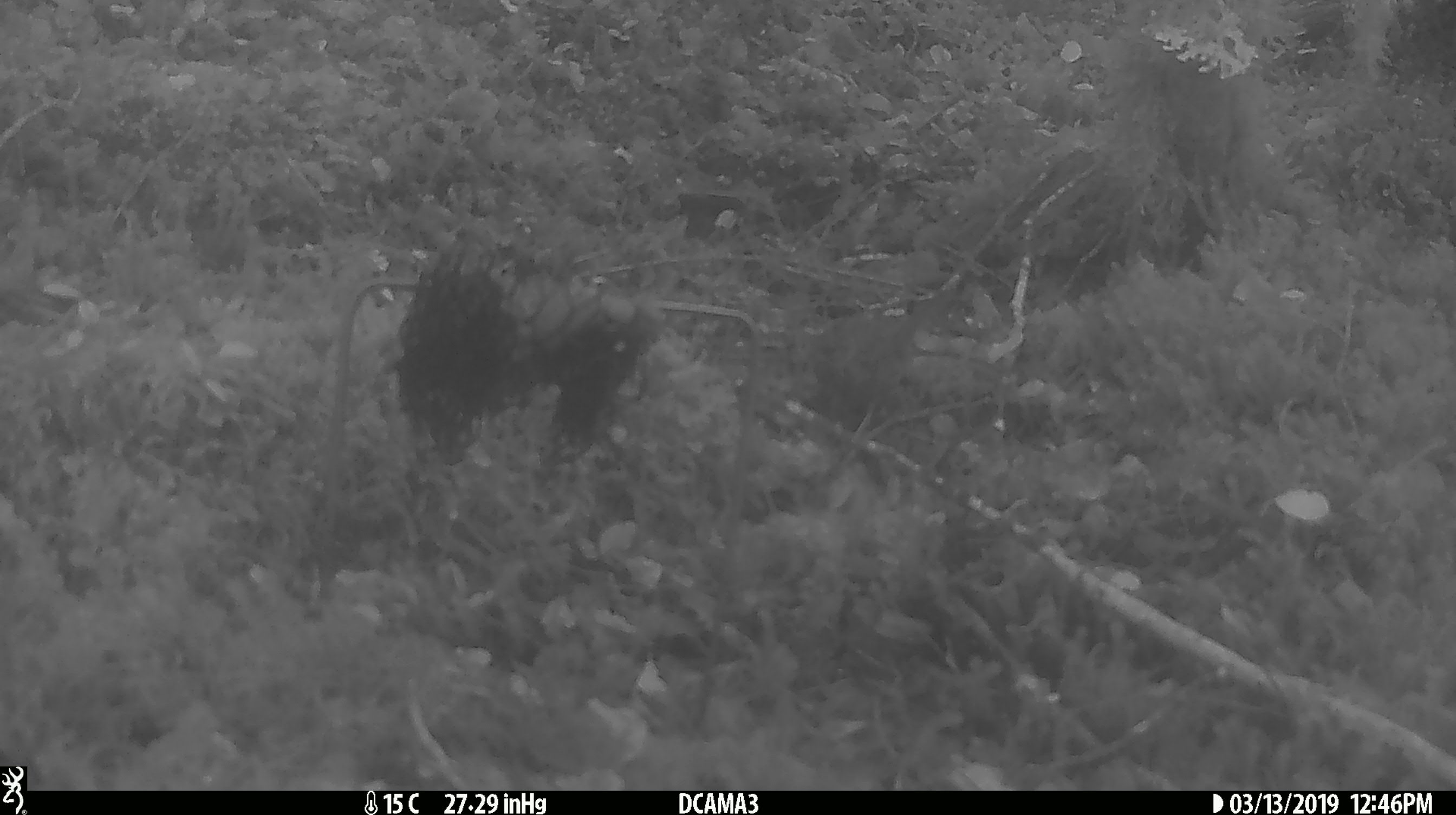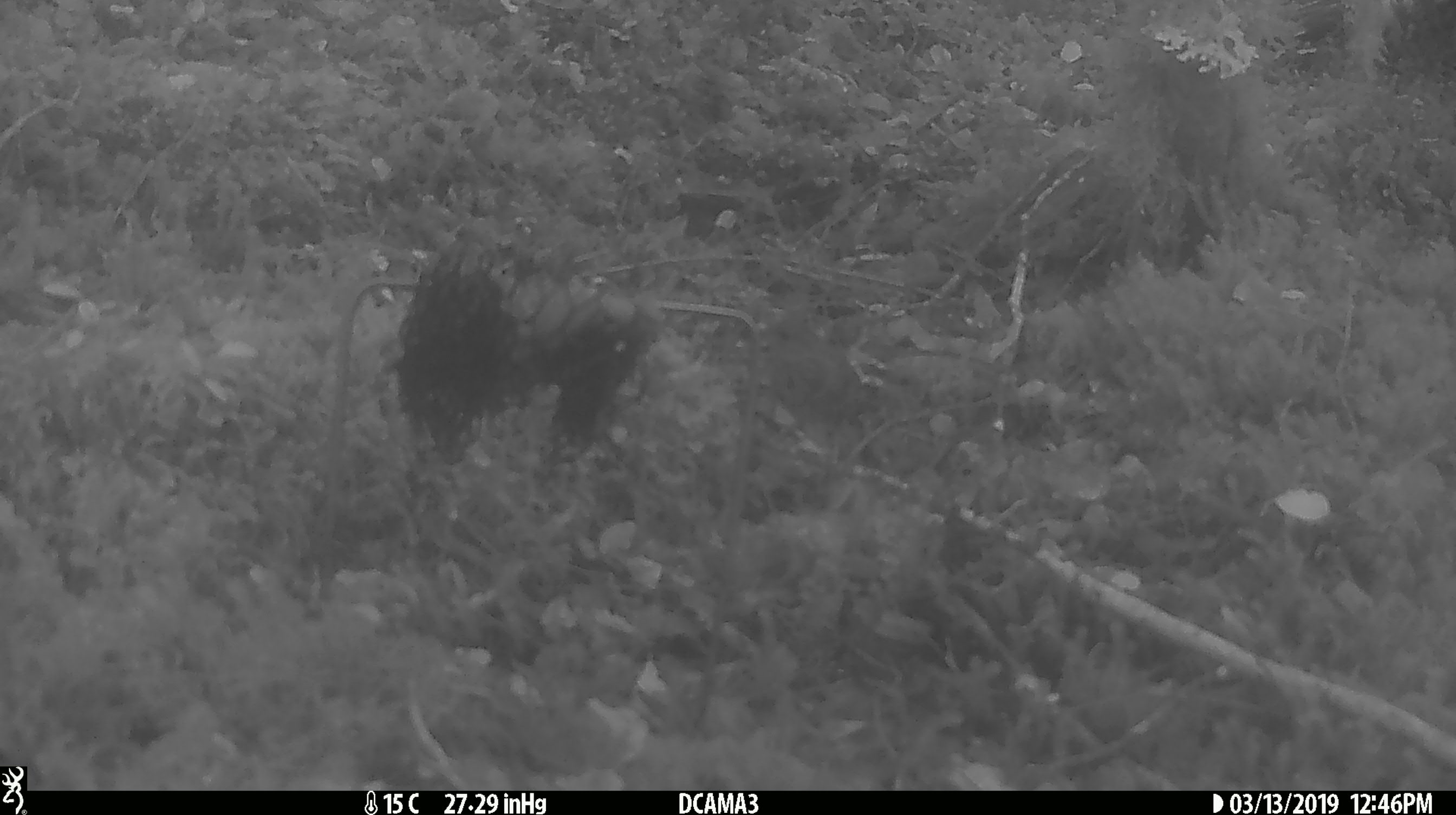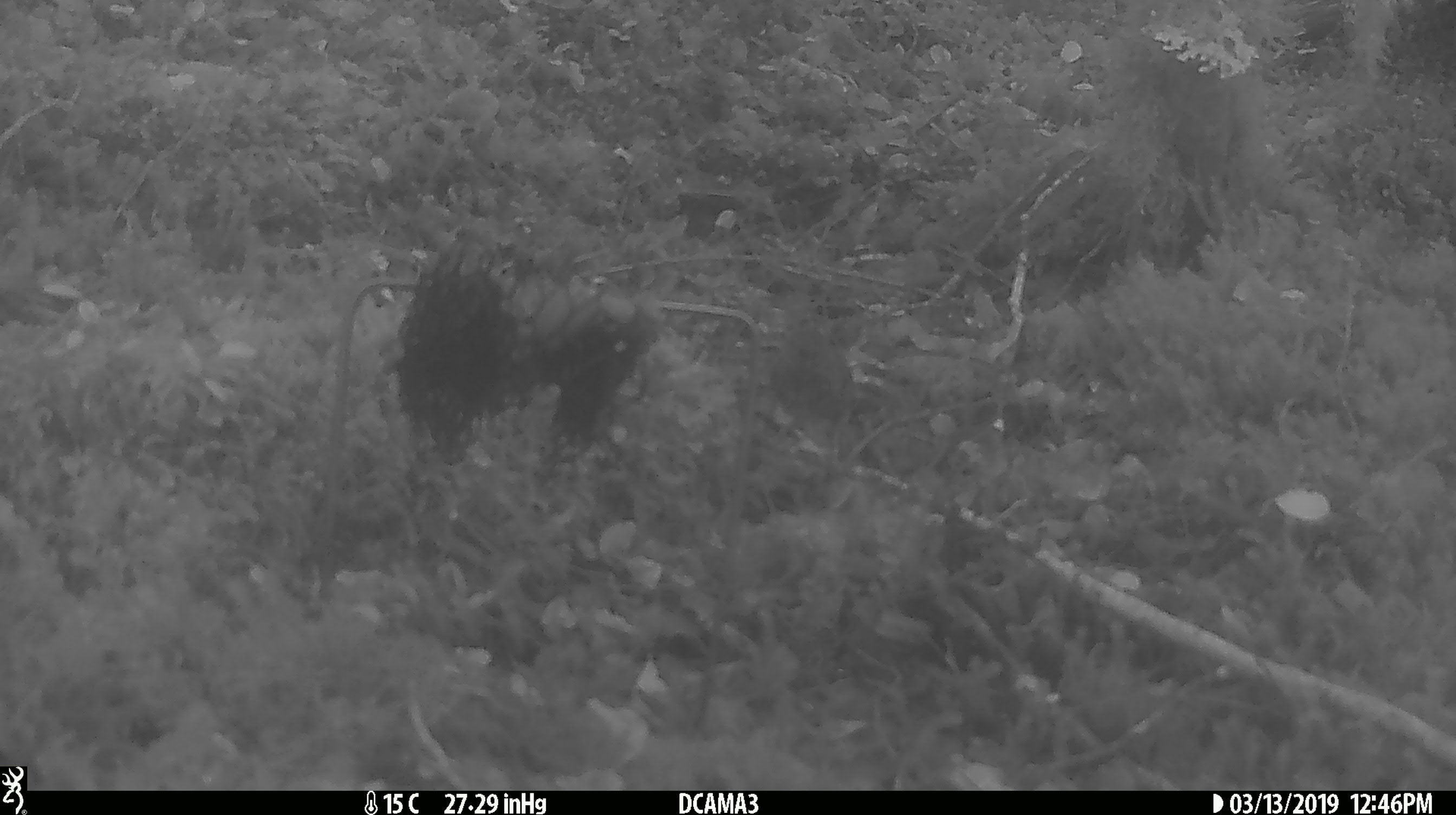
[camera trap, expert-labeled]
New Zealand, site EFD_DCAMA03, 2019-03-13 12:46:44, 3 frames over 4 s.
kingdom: Animalia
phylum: Chordata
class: Aves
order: Passeriformes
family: Prunellidae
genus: Prunella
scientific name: Prunella modularis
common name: dunnock